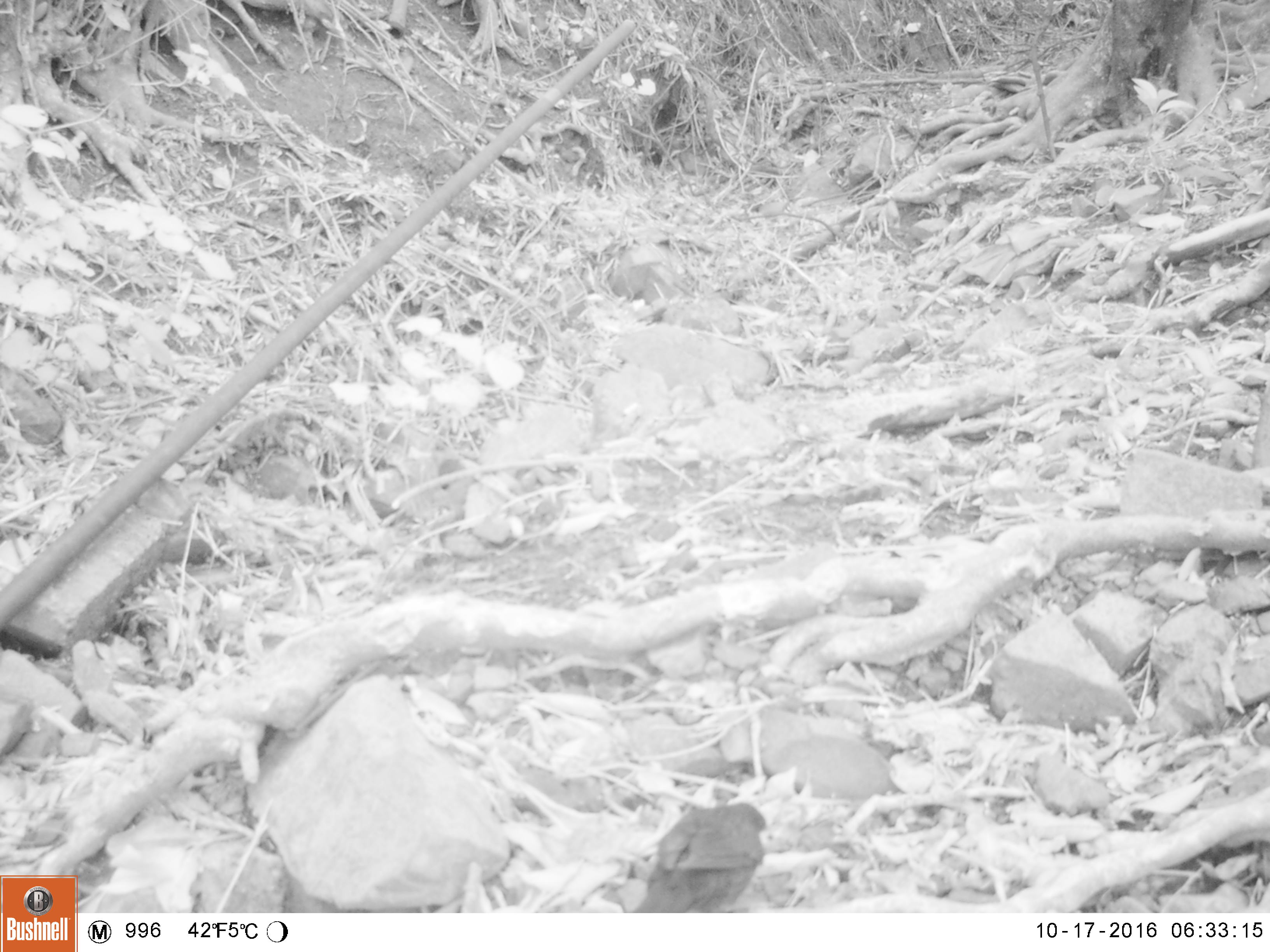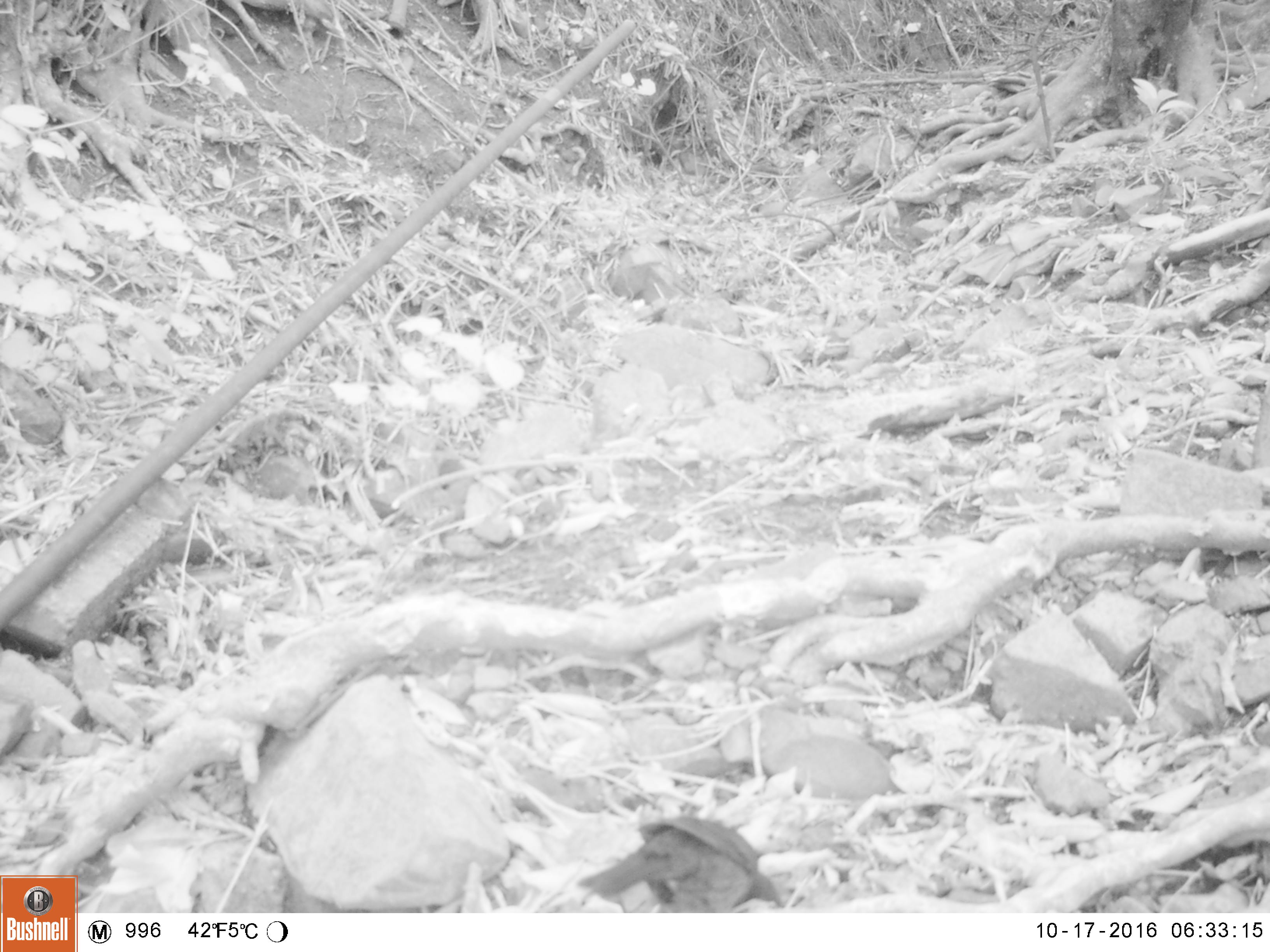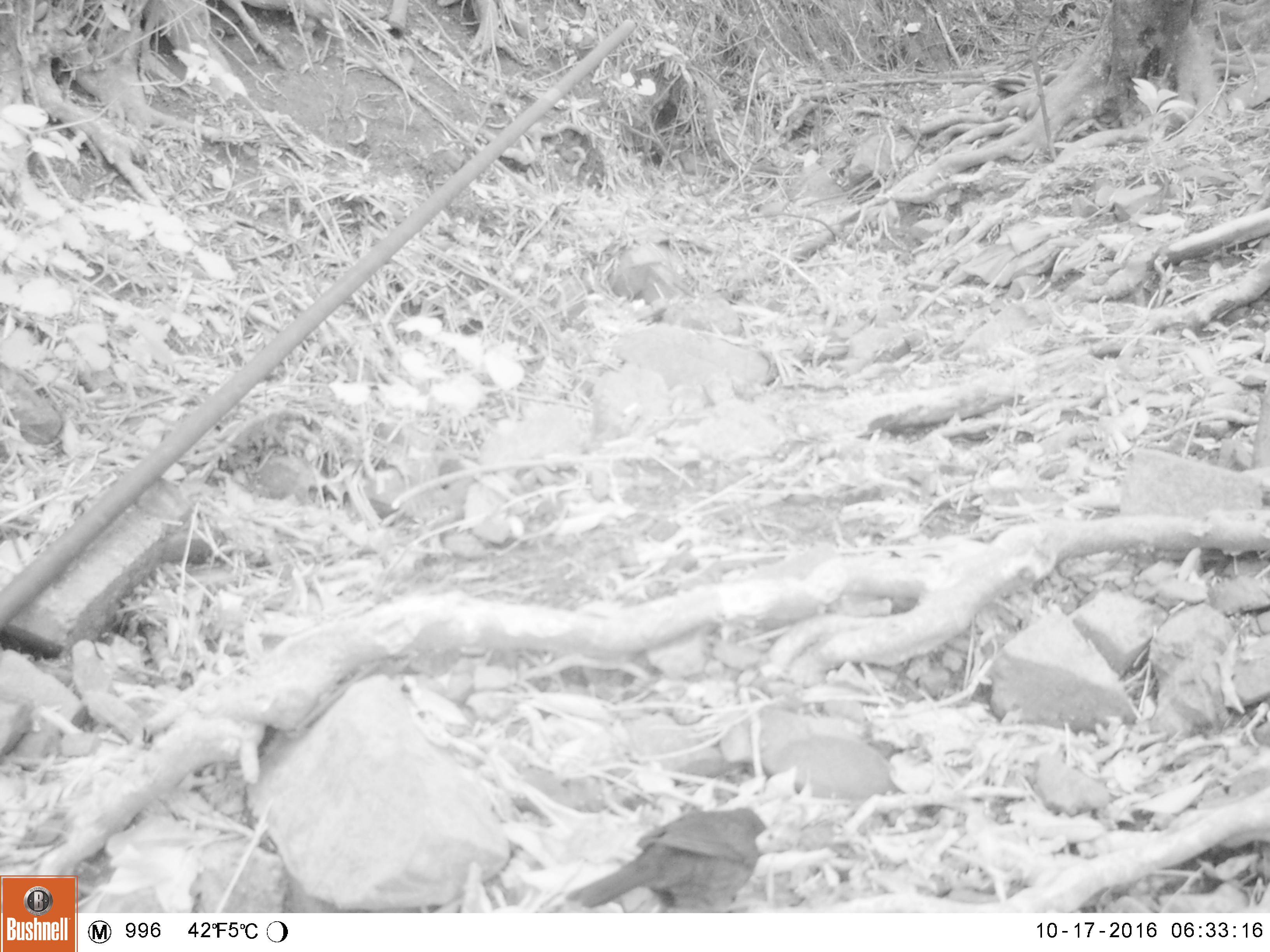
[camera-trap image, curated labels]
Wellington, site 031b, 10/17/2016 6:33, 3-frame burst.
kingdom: Animalia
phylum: Chordata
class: Aves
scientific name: Aves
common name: bird